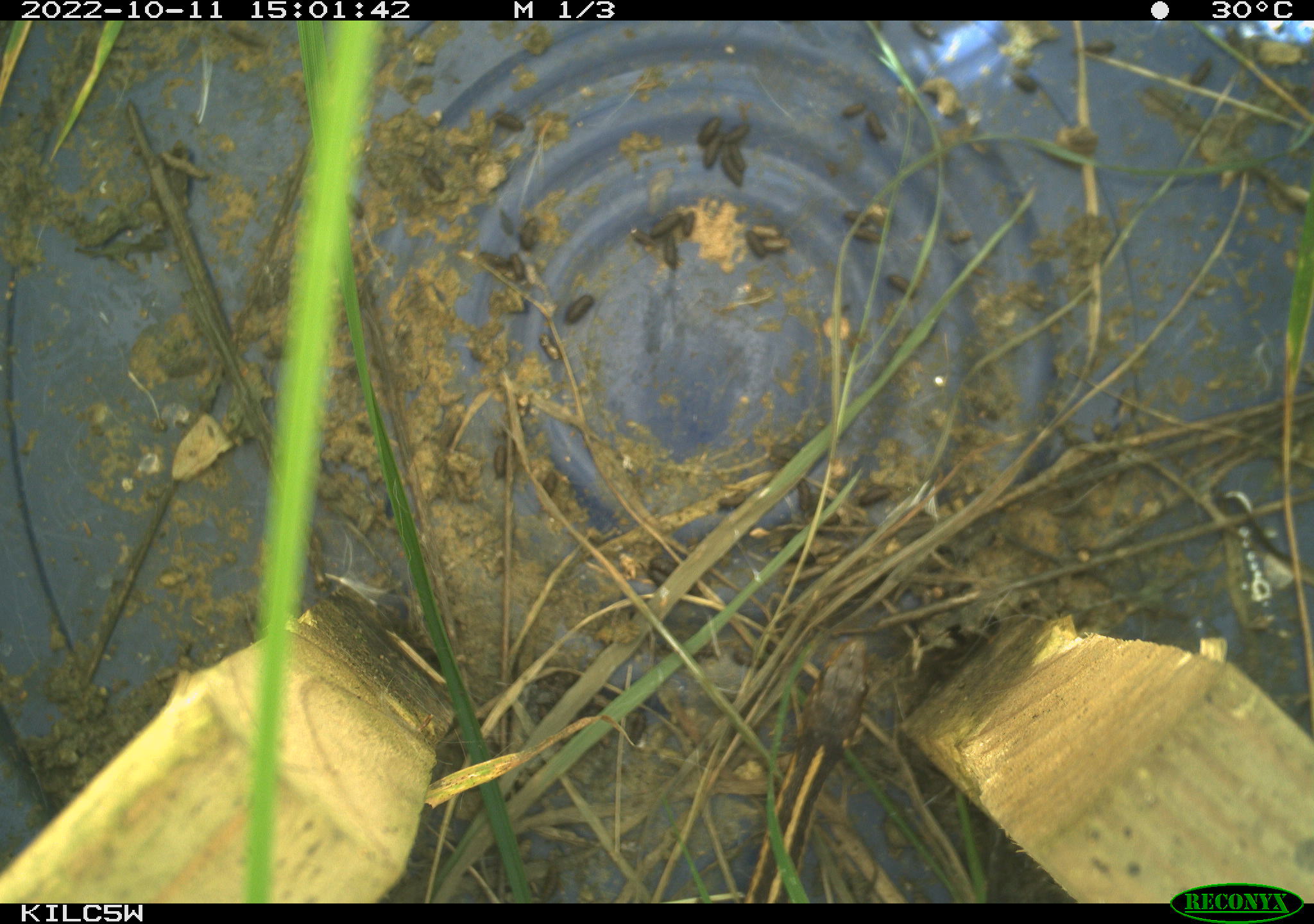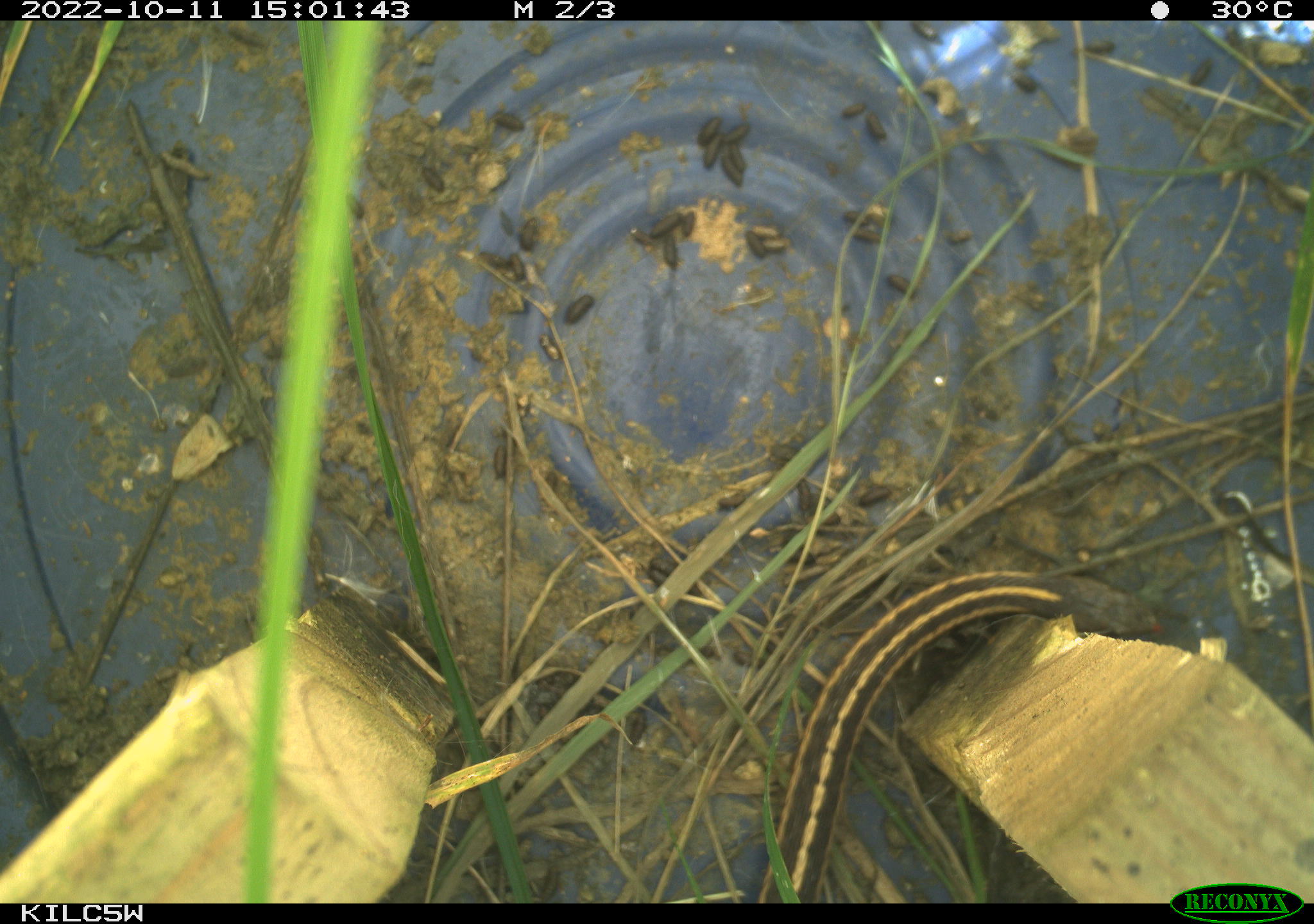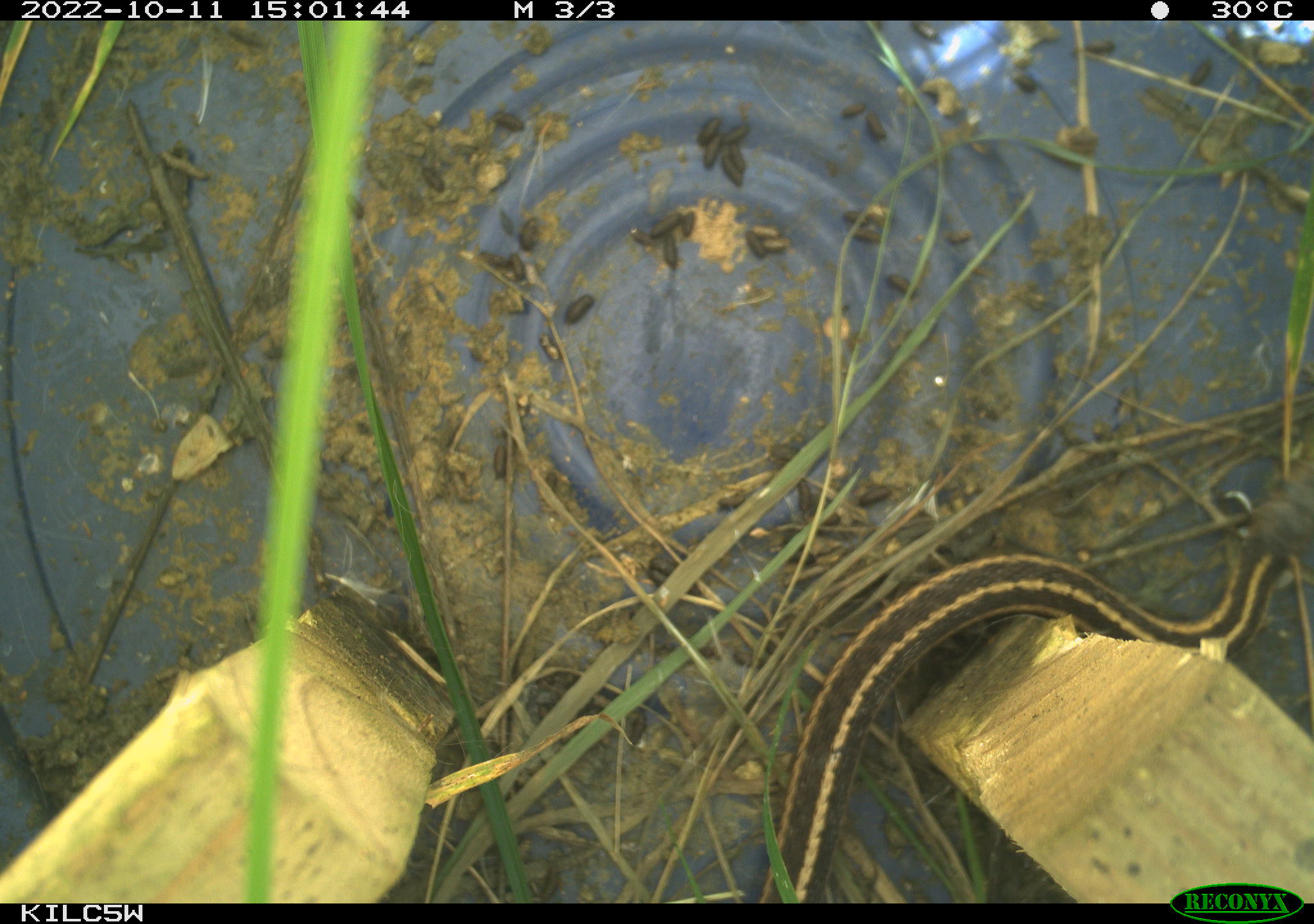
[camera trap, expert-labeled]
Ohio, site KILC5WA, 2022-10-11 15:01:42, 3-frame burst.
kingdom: Animalia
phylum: Chordata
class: Reptilia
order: Squamata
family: Colubridae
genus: Thamnophis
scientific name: Thamnophis sirtalis sirtalis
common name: eastern gartersnake